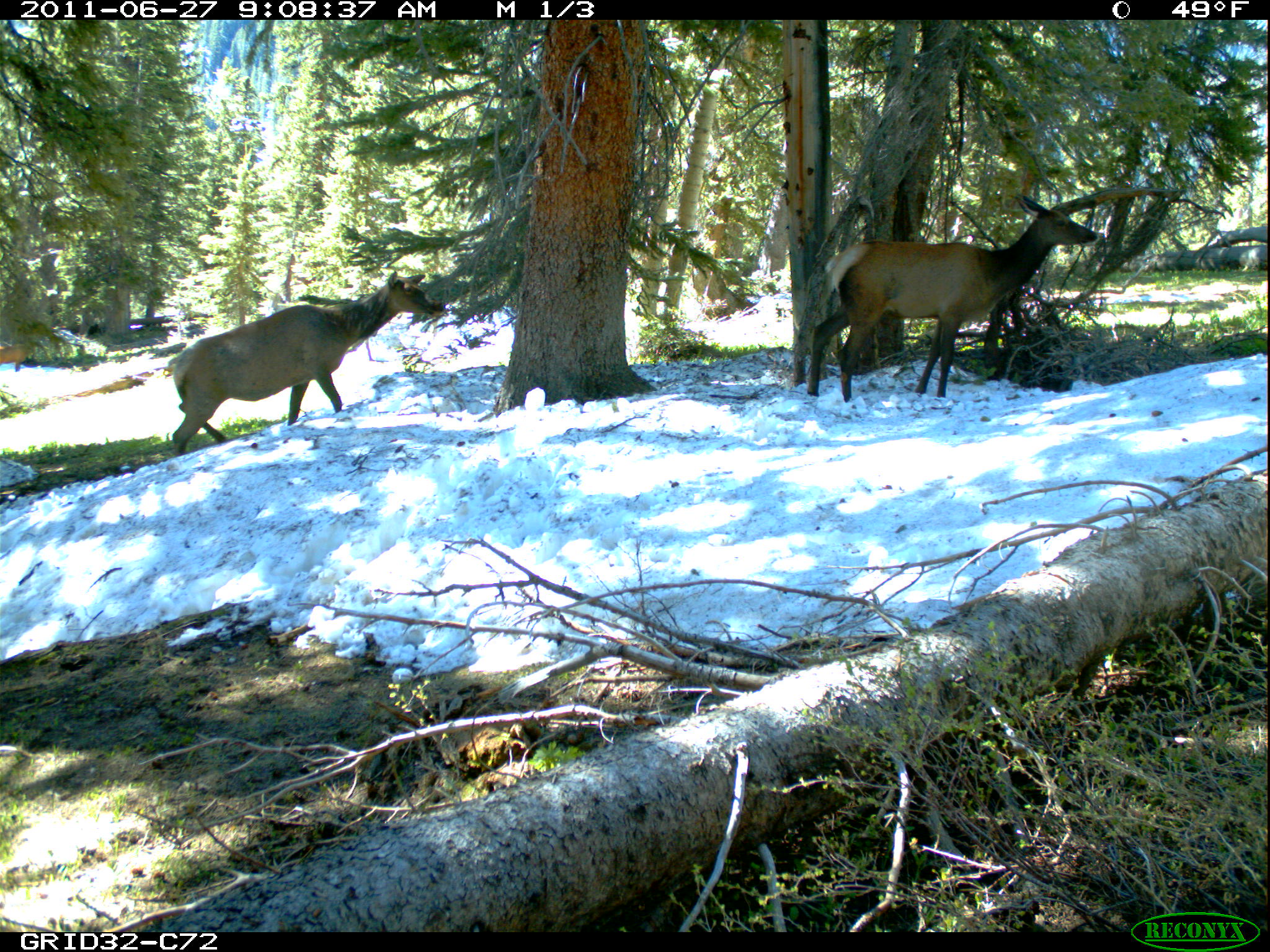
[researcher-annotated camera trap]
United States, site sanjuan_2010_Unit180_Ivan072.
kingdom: Animalia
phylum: Chordata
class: Mammalia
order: Artiodactyla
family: Cervidae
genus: Cervus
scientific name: Cervus elaphus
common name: red deer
Cervus elaphus (red deer).